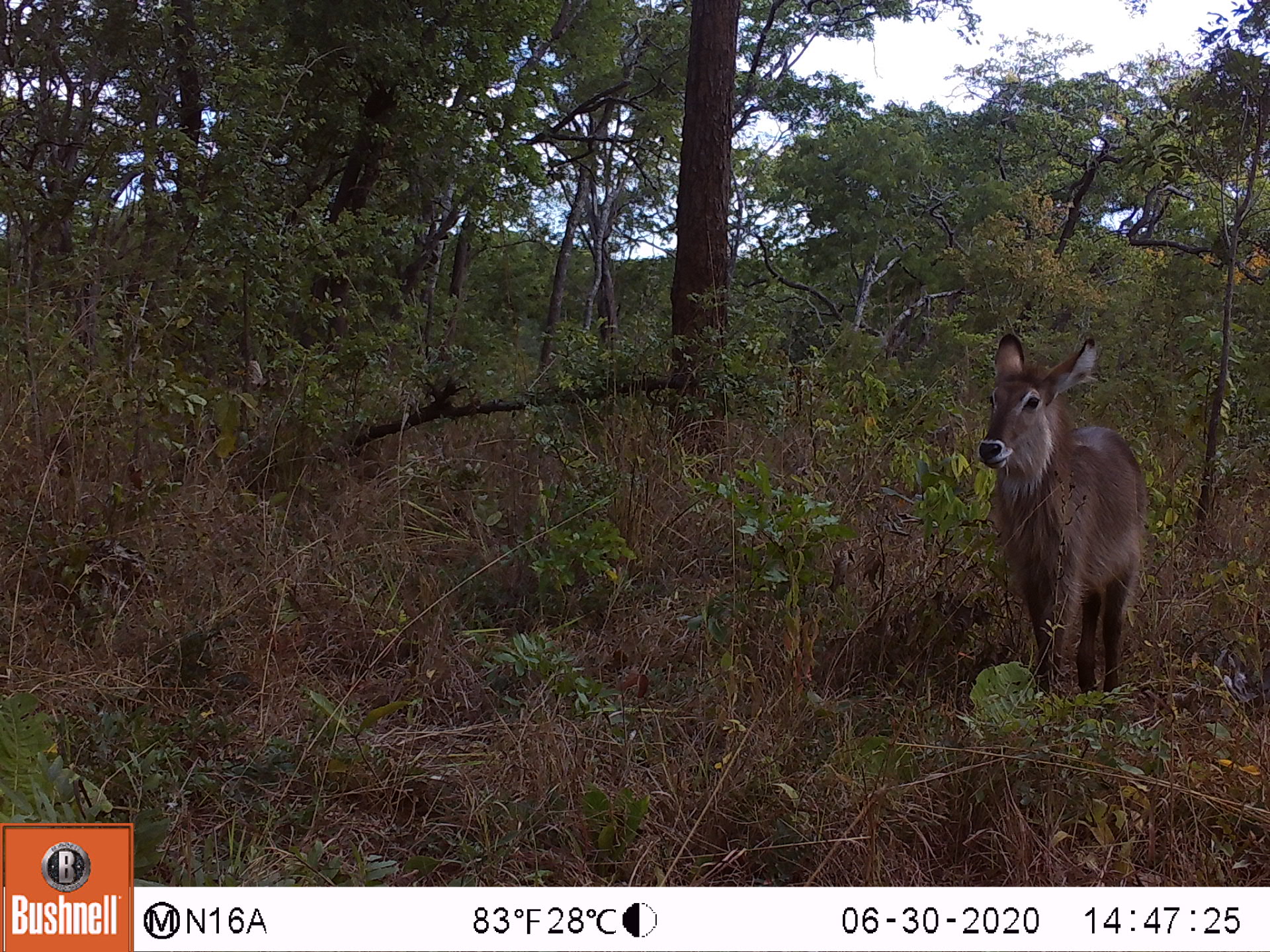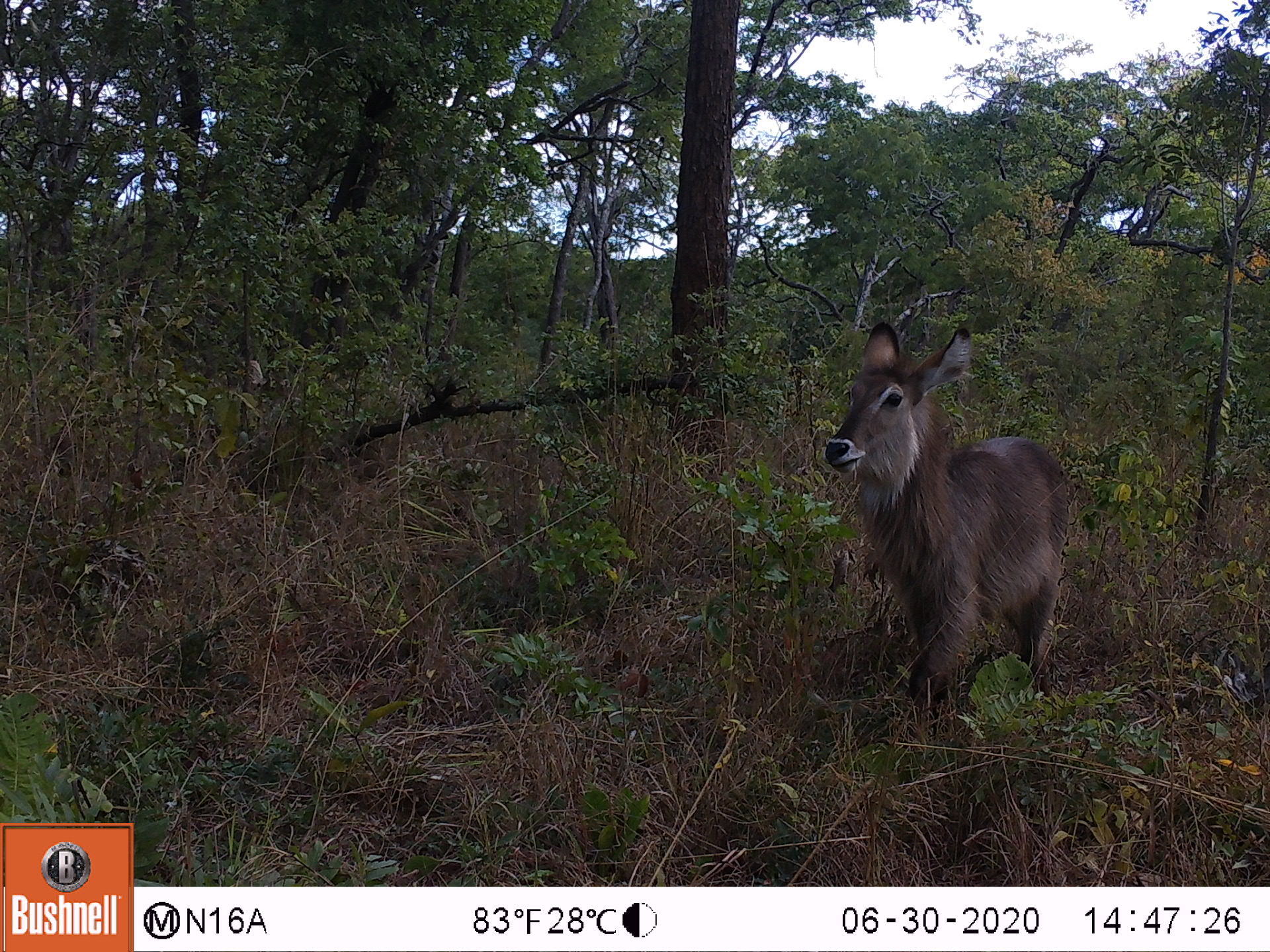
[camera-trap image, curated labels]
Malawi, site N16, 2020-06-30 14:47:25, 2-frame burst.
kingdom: Animalia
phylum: Chordata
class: Mammalia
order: Artiodactyla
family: Bovidae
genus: Kobus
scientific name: Kobus ellipsiprymnus ellipsiprymnus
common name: common waterbuck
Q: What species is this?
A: Common waterbuck (Kobus ellipsiprymnus ellipsiprymnus).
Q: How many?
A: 1.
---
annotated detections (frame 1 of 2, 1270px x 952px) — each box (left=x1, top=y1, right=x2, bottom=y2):
common waterbuck: (left=978, top=333, right=1148, bottom=692)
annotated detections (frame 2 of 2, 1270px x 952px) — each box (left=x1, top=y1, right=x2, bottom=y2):
common waterbuck: (left=824, top=318, right=1072, bottom=715)